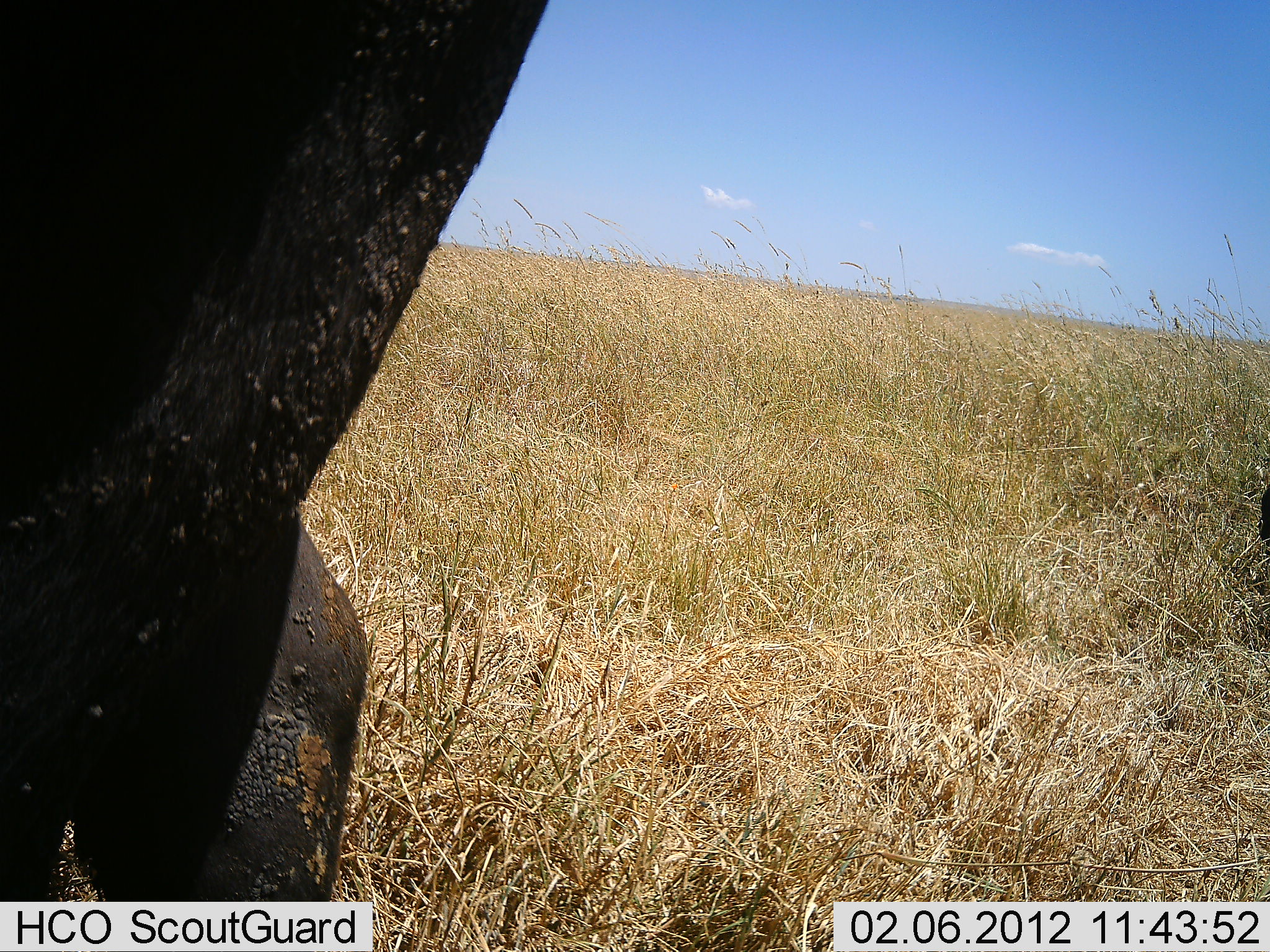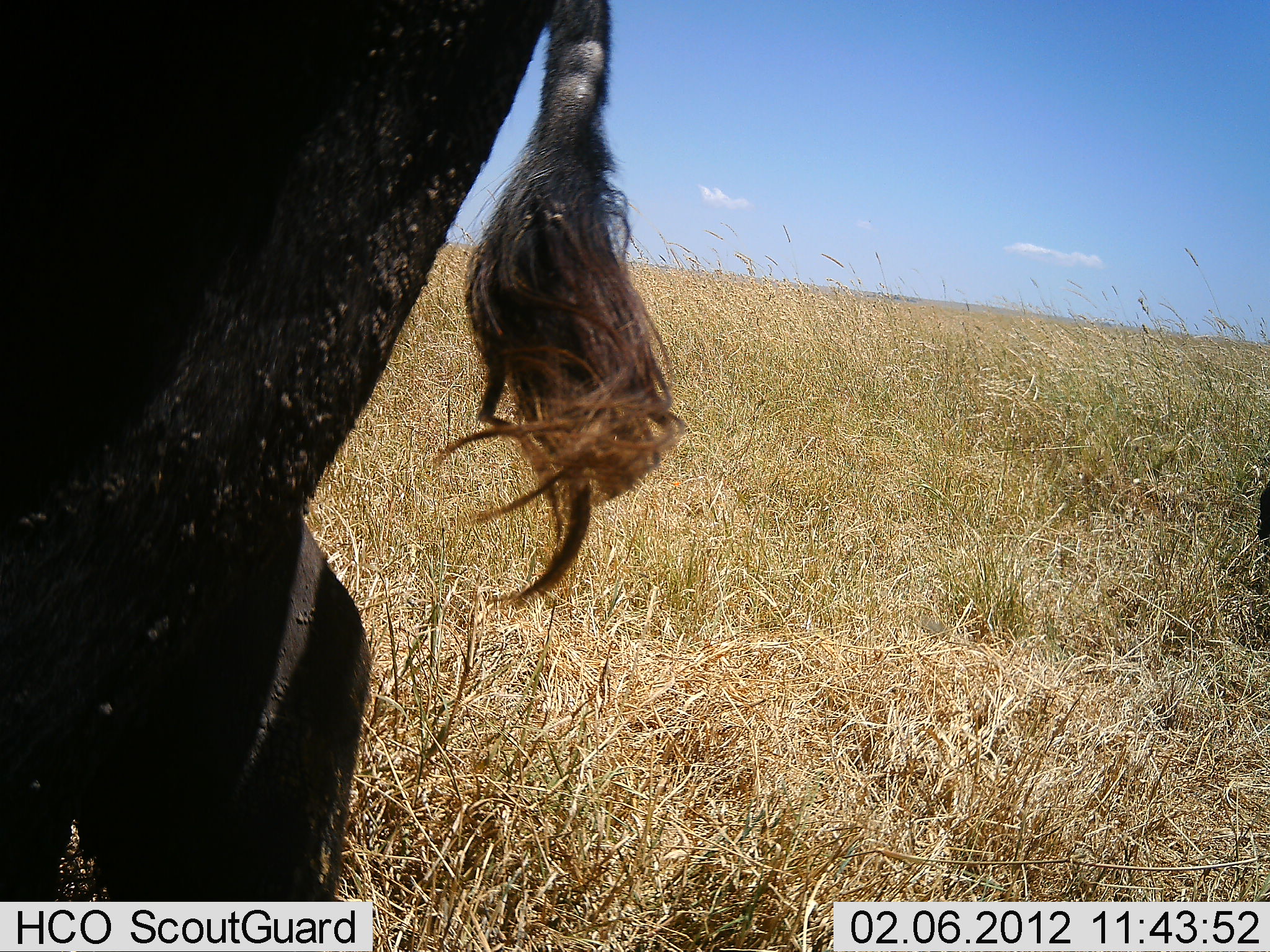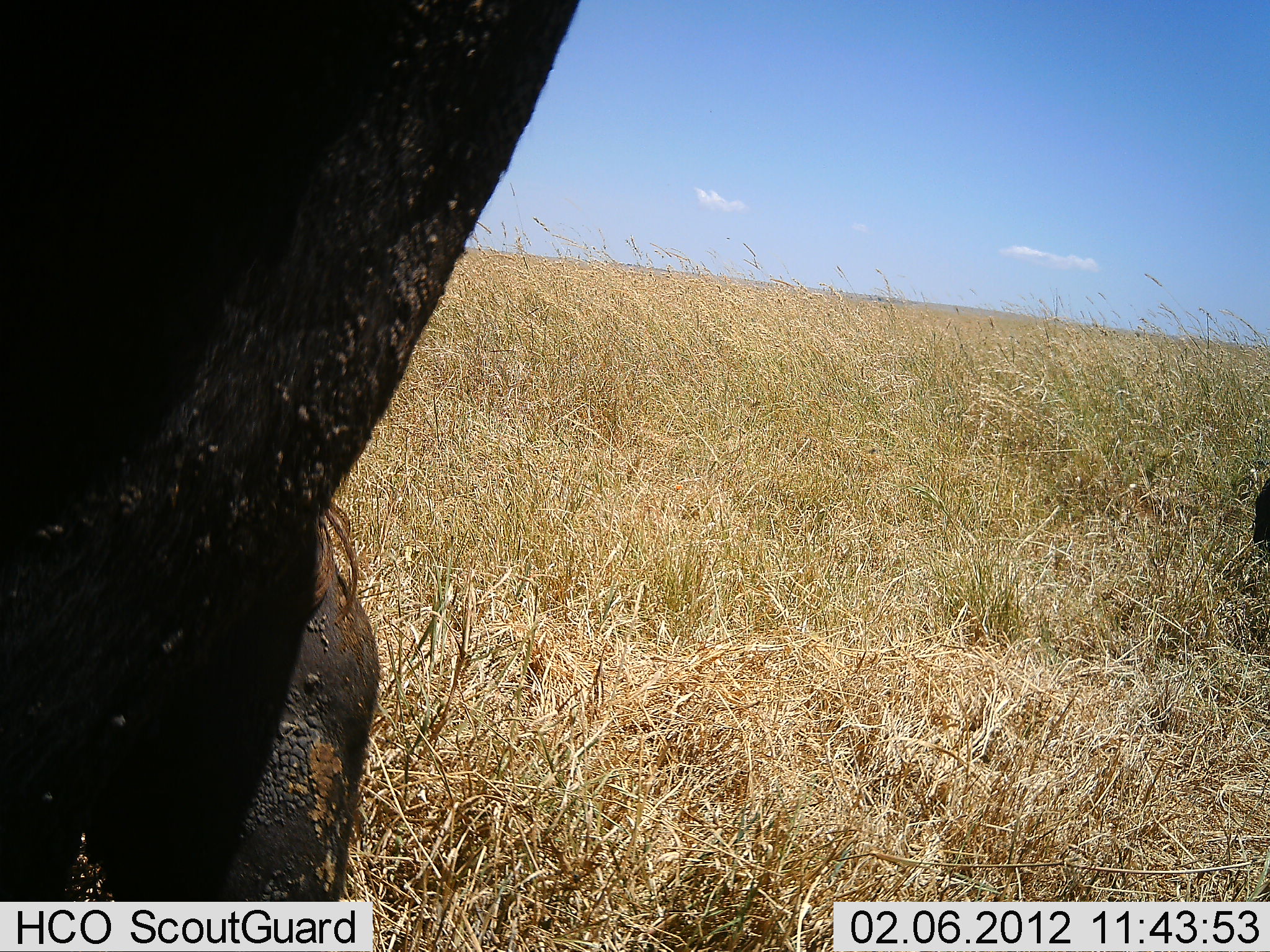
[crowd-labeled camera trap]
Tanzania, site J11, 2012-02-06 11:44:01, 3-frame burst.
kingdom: Animalia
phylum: Chordata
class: Mammalia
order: Artiodactyla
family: Bovidae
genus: Syncerus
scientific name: Syncerus caffer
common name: cape buffalo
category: buffalo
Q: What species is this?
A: Buffalo (cape buffalo) (Syncerus caffer).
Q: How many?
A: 1.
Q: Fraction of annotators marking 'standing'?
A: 87%.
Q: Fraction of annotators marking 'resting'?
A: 7%.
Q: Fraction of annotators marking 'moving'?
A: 13%.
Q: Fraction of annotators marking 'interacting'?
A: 0%.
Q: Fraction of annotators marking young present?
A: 0%.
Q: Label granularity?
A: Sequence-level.